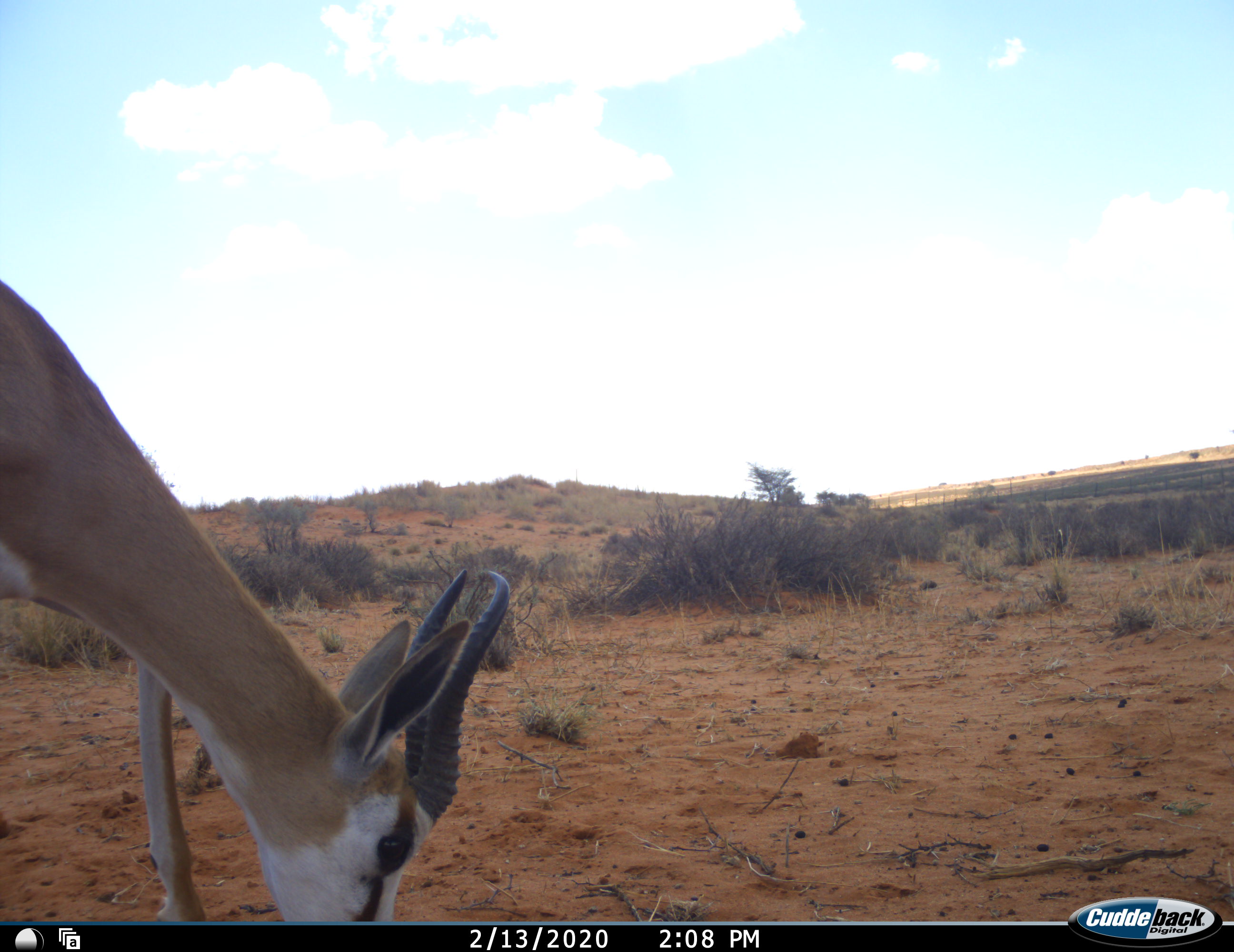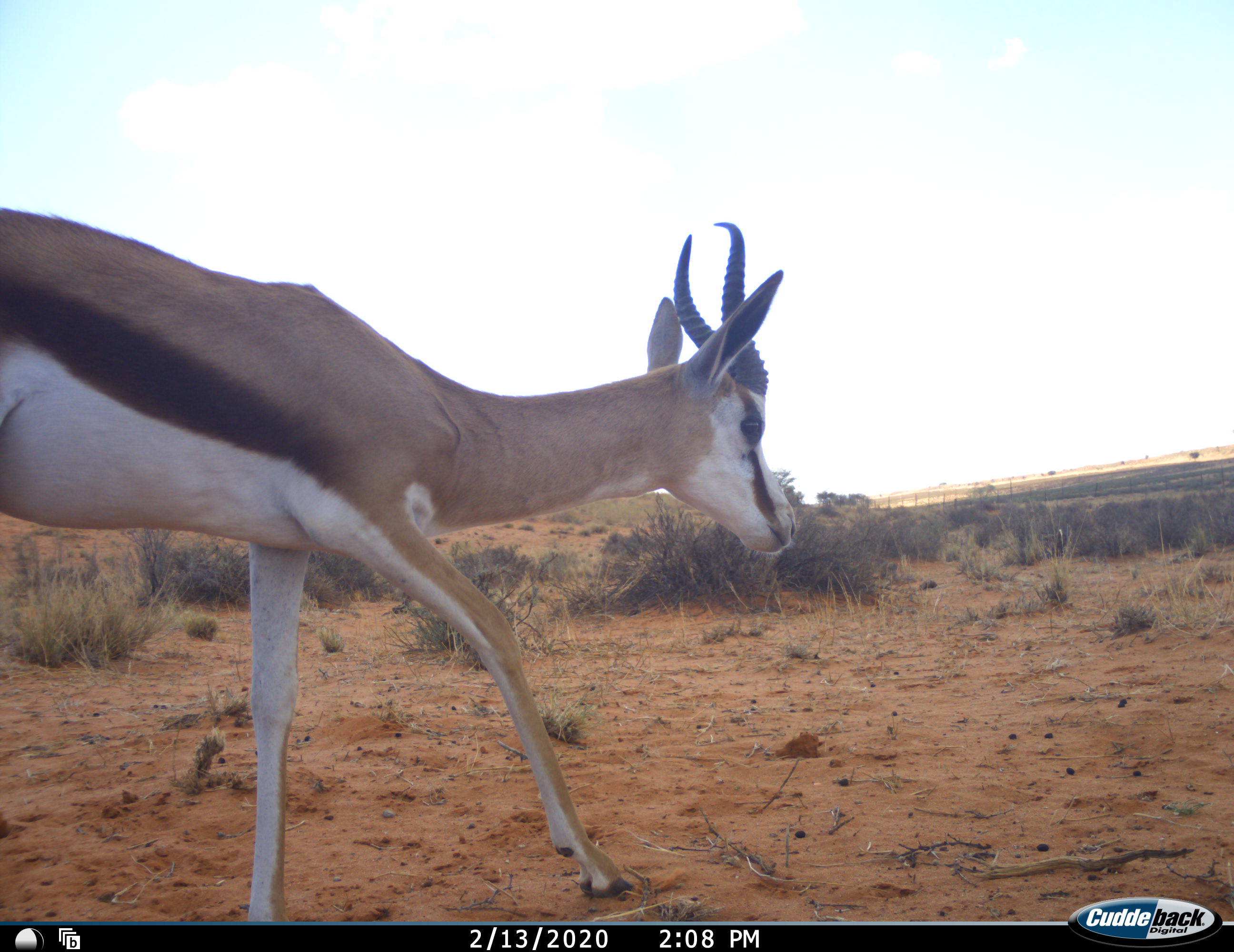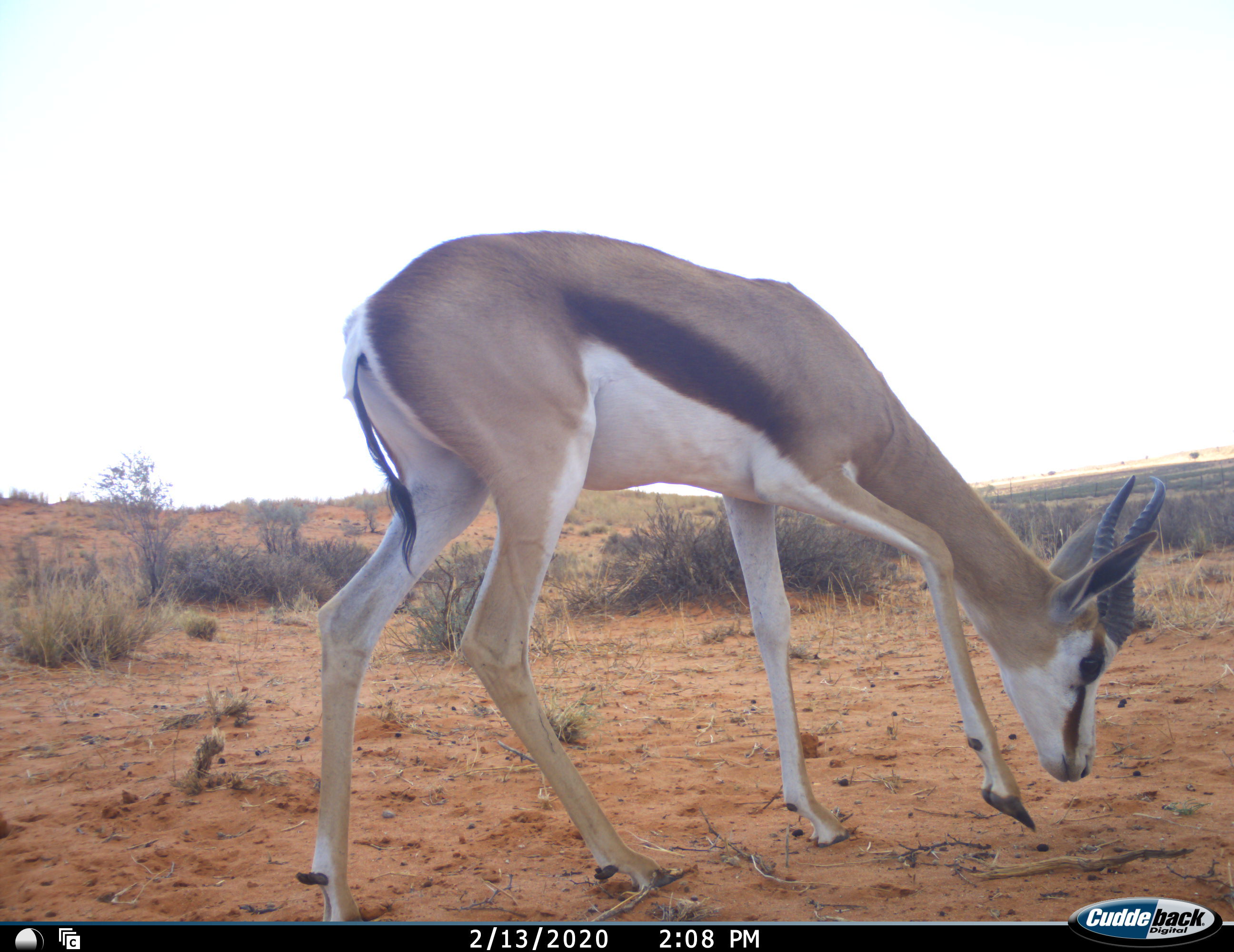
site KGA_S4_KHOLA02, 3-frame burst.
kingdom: Animalia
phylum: Chordata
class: Mammalia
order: Artiodactyla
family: Bovidae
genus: Antidorcas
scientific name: Antidorcas marsupialis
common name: springbok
Springbok (Antidorcas marsupialis), count 1. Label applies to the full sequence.